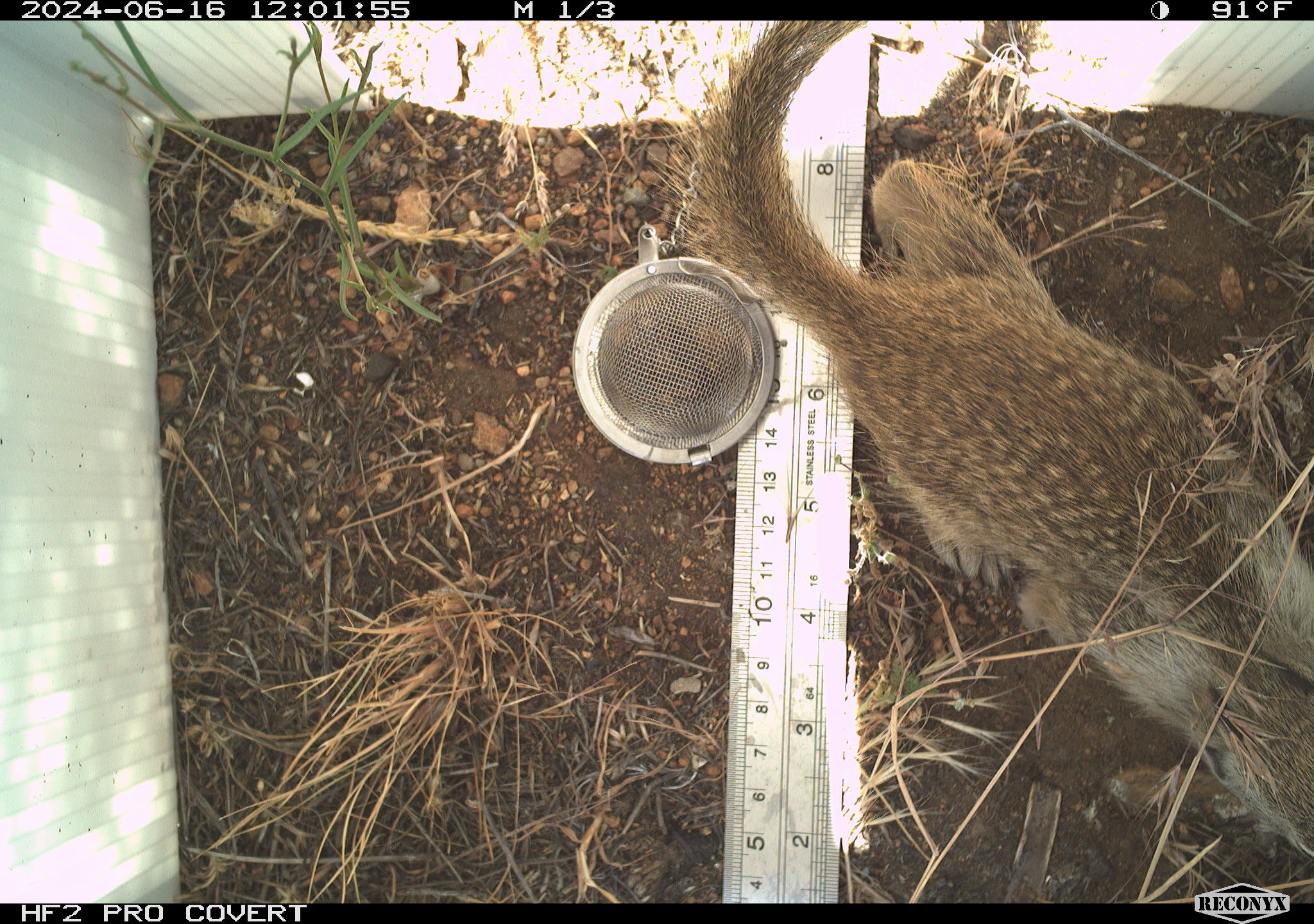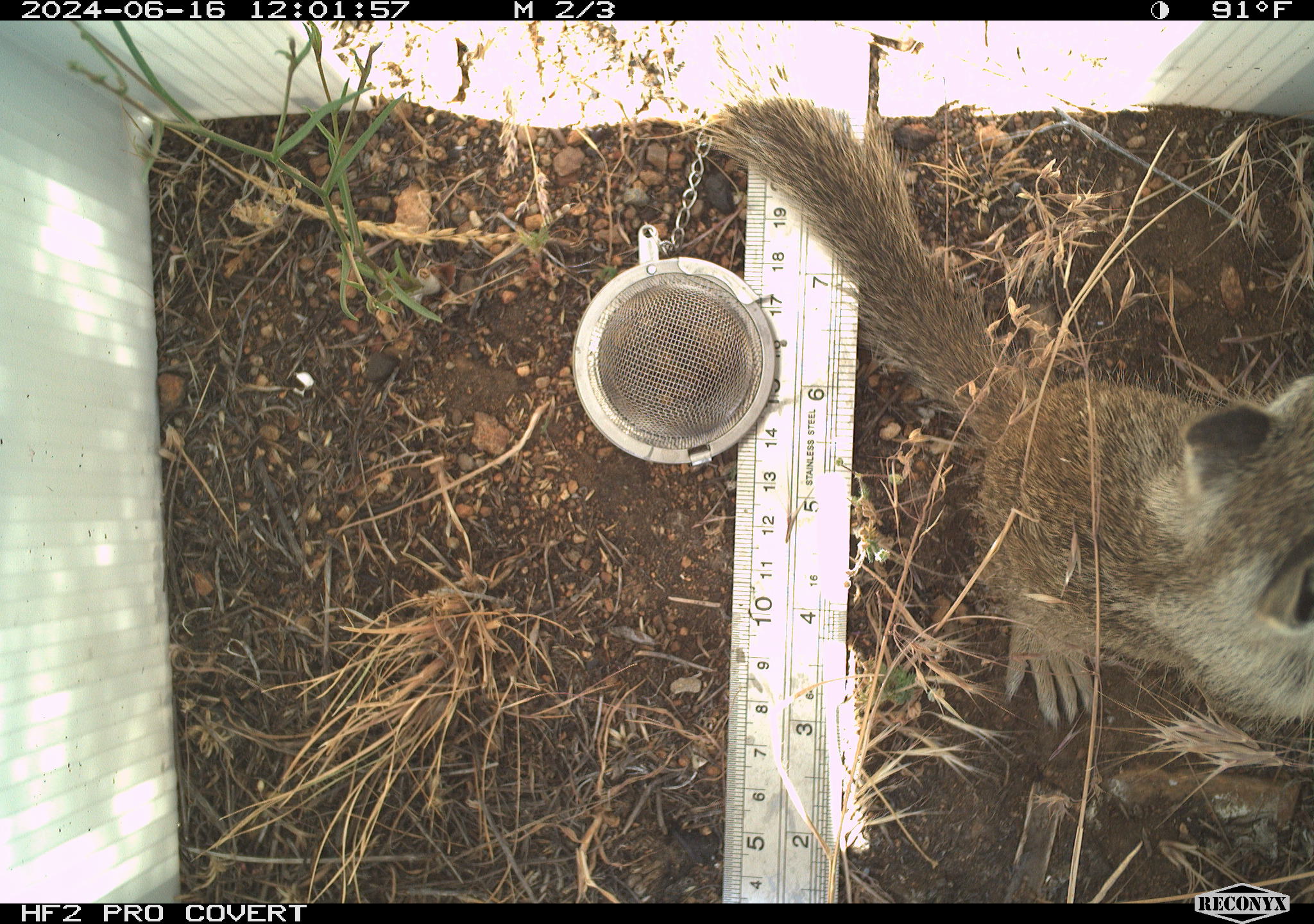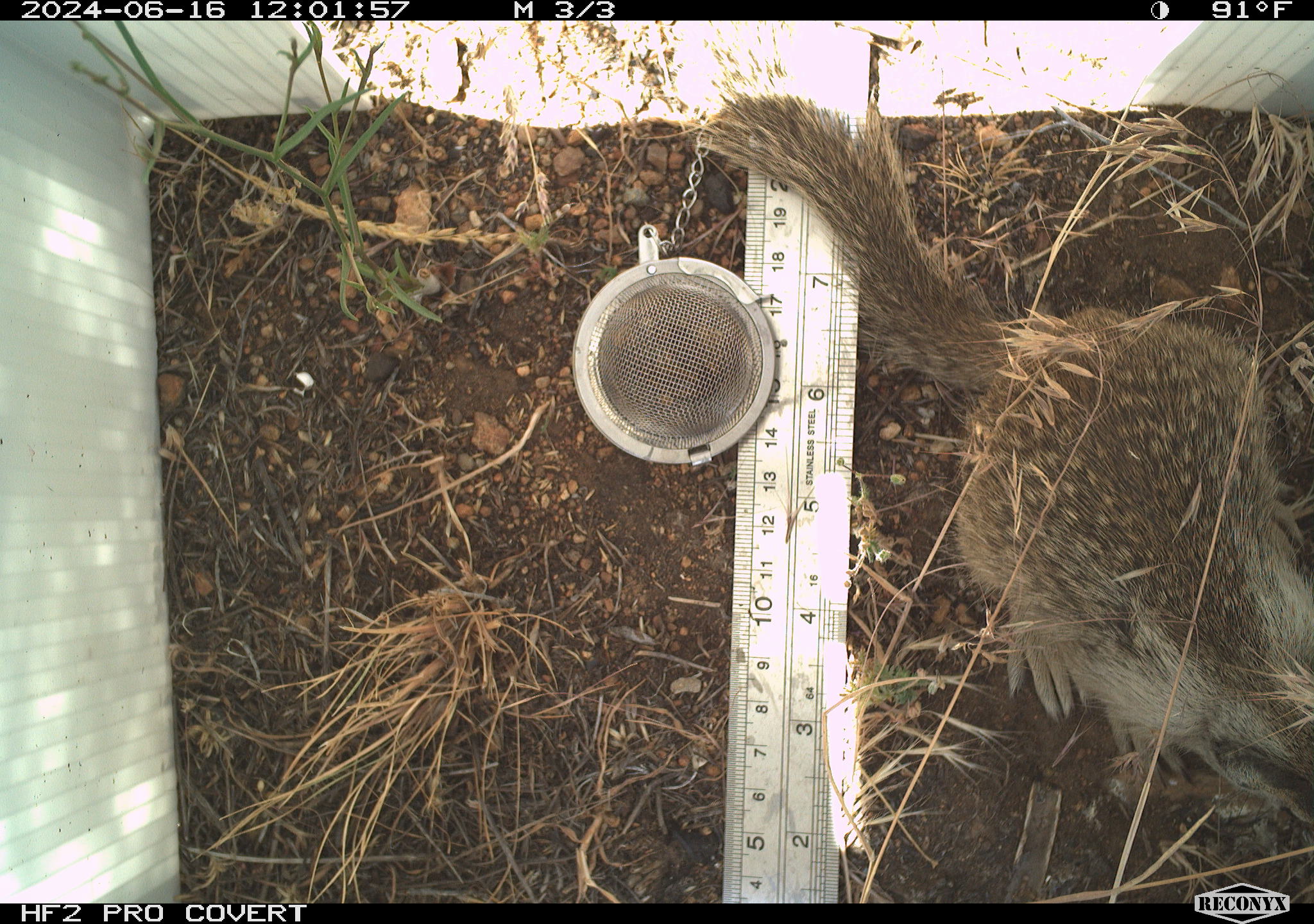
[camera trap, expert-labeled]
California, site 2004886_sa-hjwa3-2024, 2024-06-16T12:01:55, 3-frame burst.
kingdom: Animalia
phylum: Chordata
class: Mammalia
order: Rodentia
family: Sciuridae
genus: Otospermophilus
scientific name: Otospermophilus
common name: north american rock squirrels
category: otospermophilus species